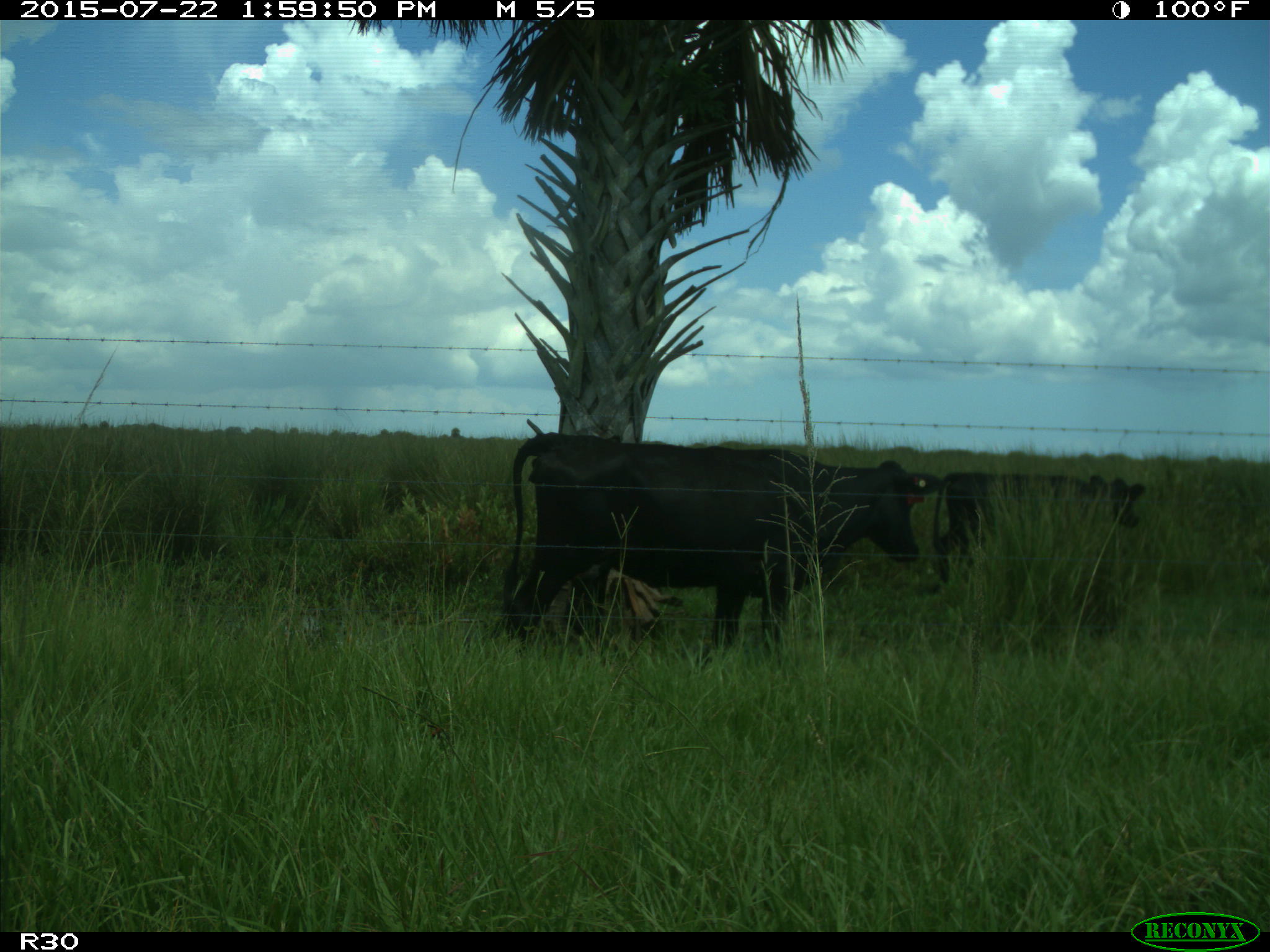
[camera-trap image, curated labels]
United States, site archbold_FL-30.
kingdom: Animalia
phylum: Chordata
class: Mammalia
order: Artiodactyla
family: Bovidae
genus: Bos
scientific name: Bos taurus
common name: domestic cow